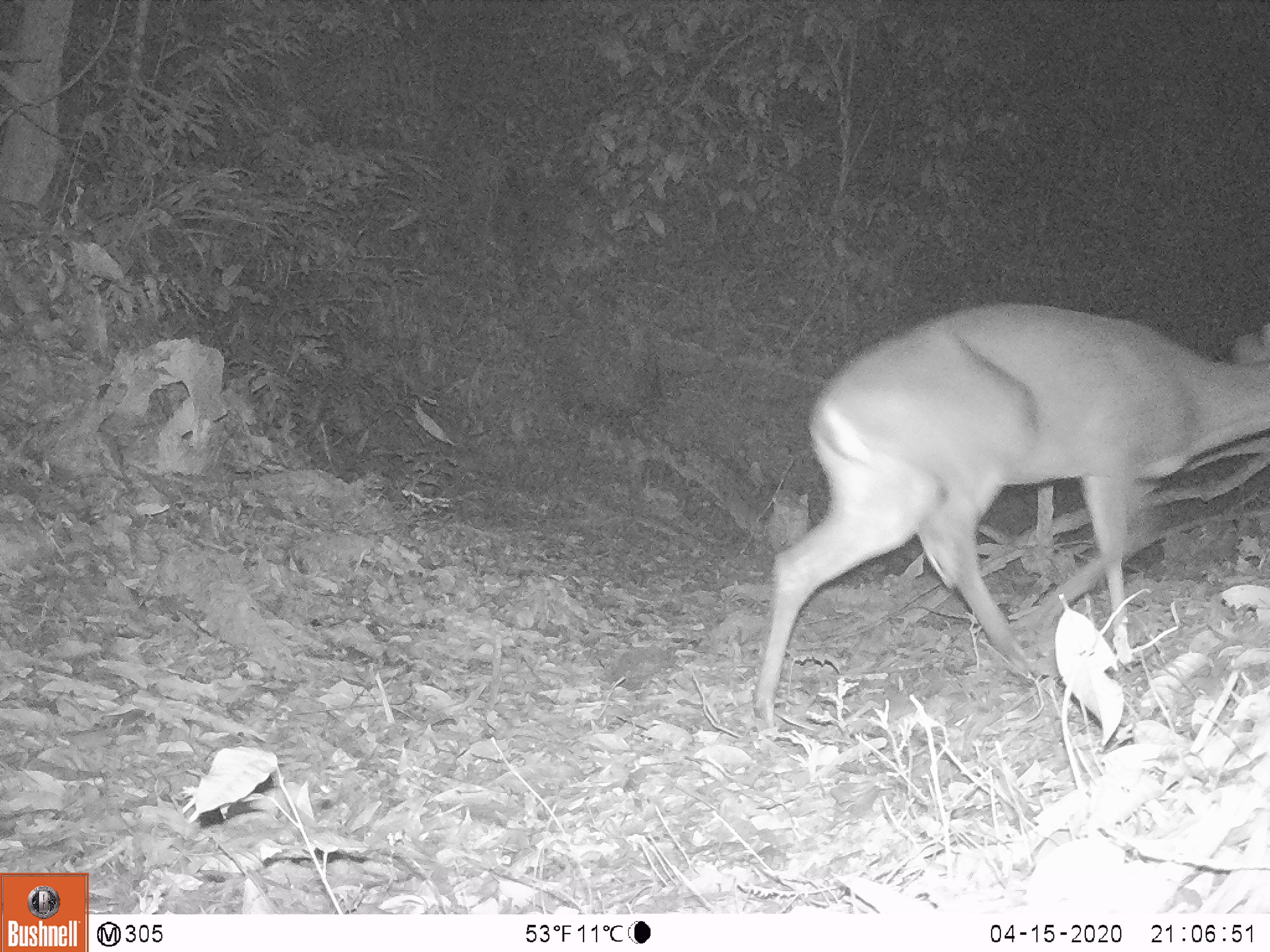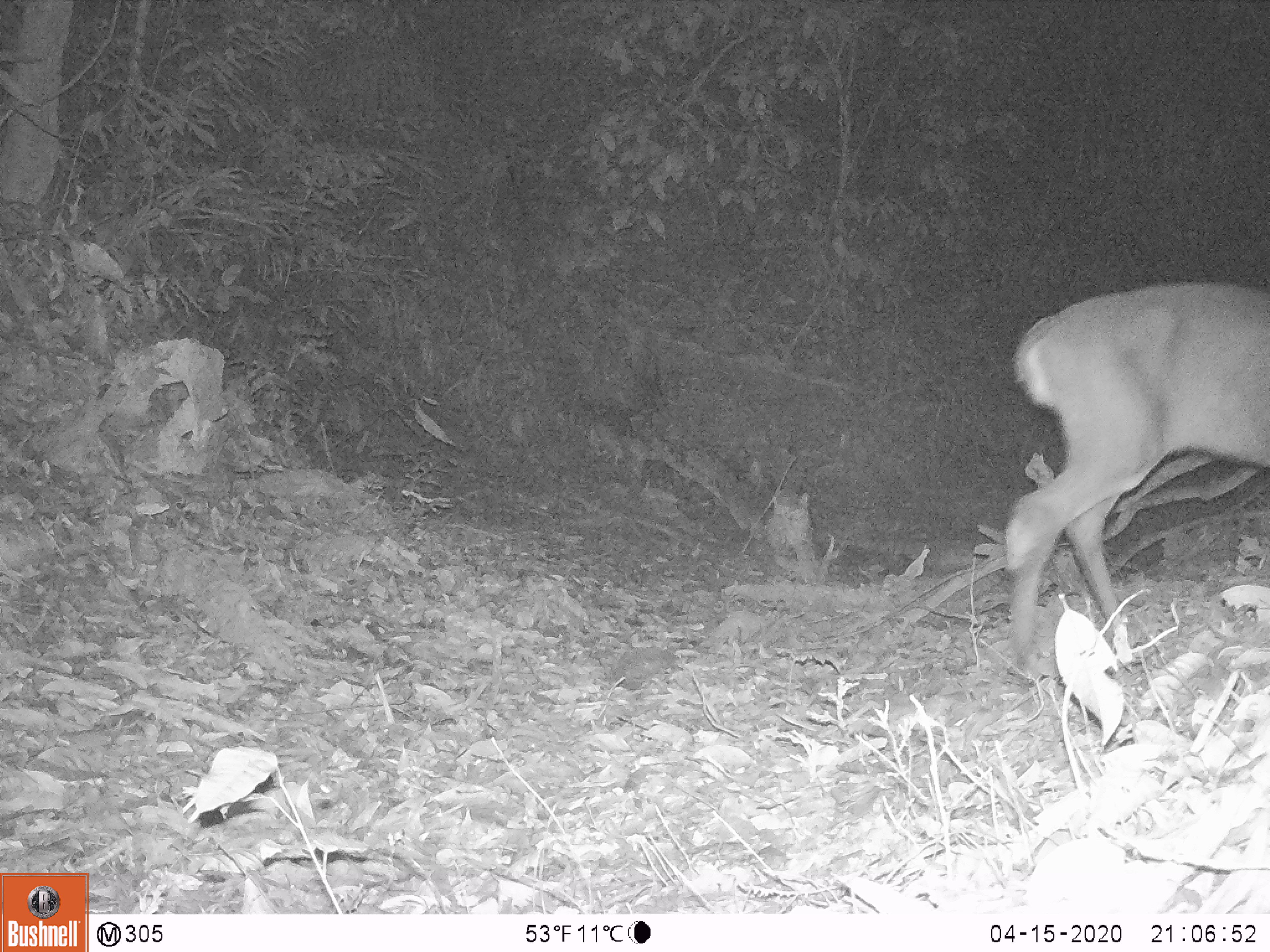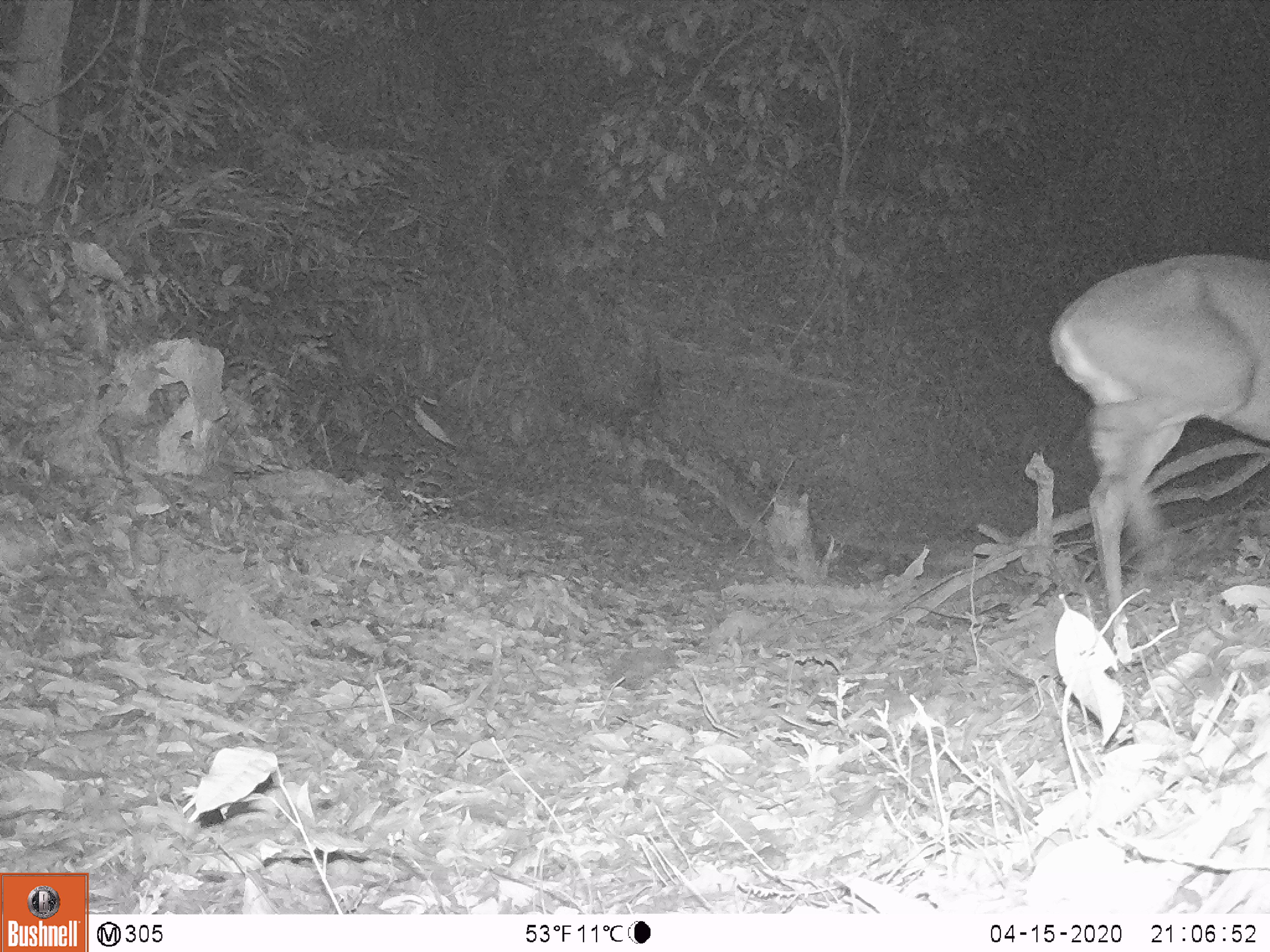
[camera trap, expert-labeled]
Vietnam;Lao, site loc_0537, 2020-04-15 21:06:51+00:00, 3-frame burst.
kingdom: Animalia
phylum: Chordata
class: Mammalia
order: Artiodactyla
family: Cervidae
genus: Muntiacus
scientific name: Muntiacus vuquangensis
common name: large-antlered muntjac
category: large antlered muntjac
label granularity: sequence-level